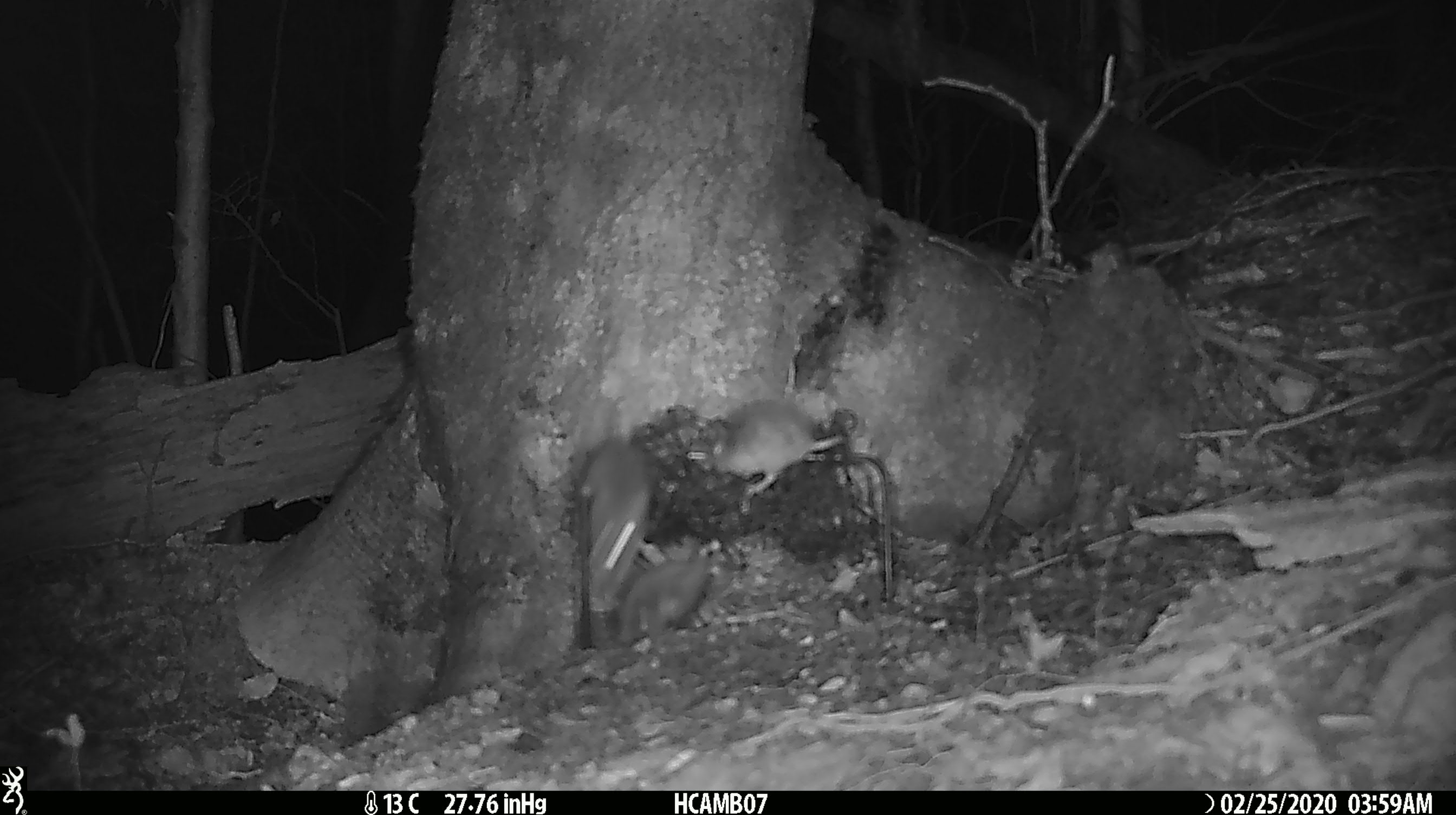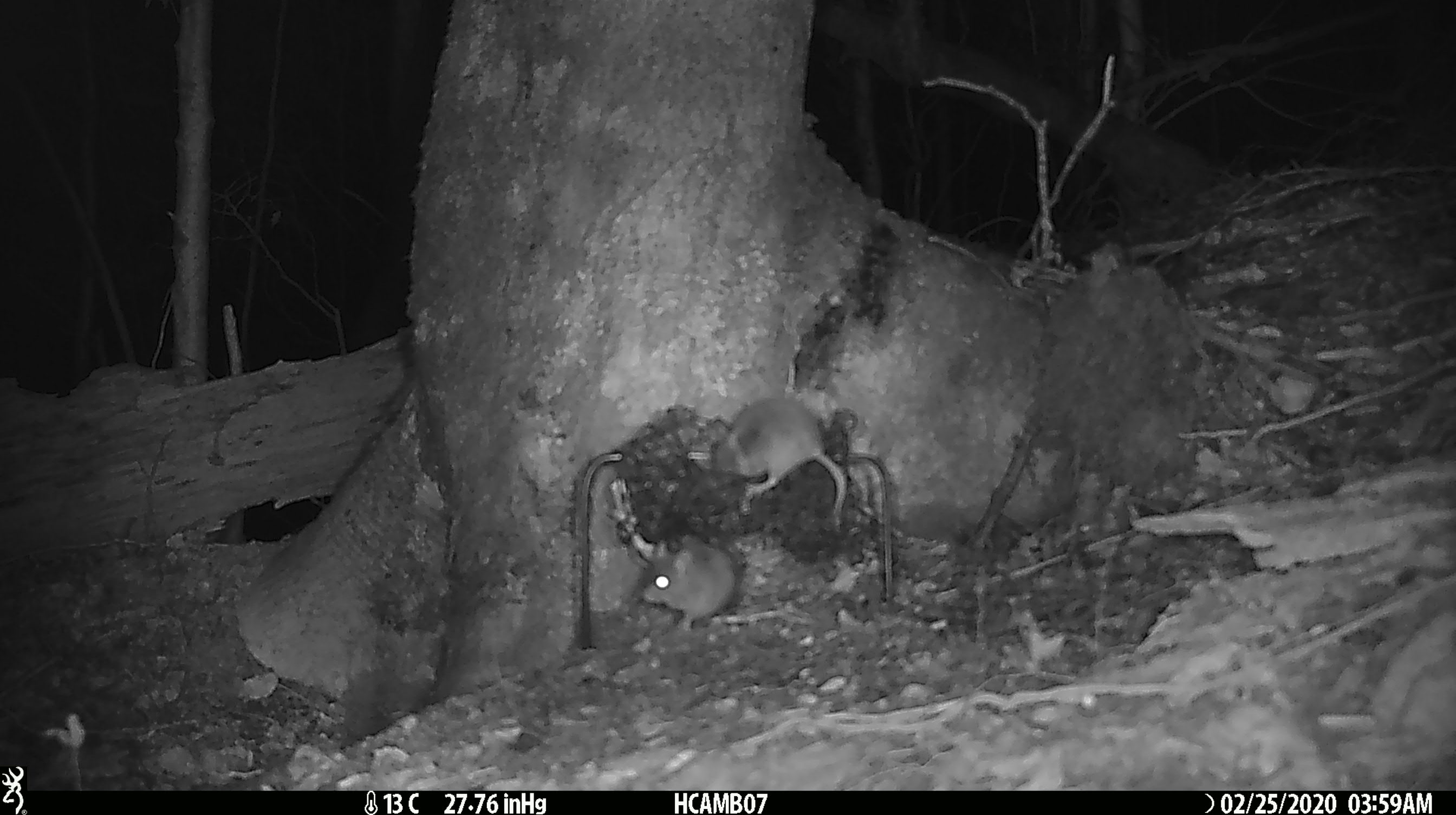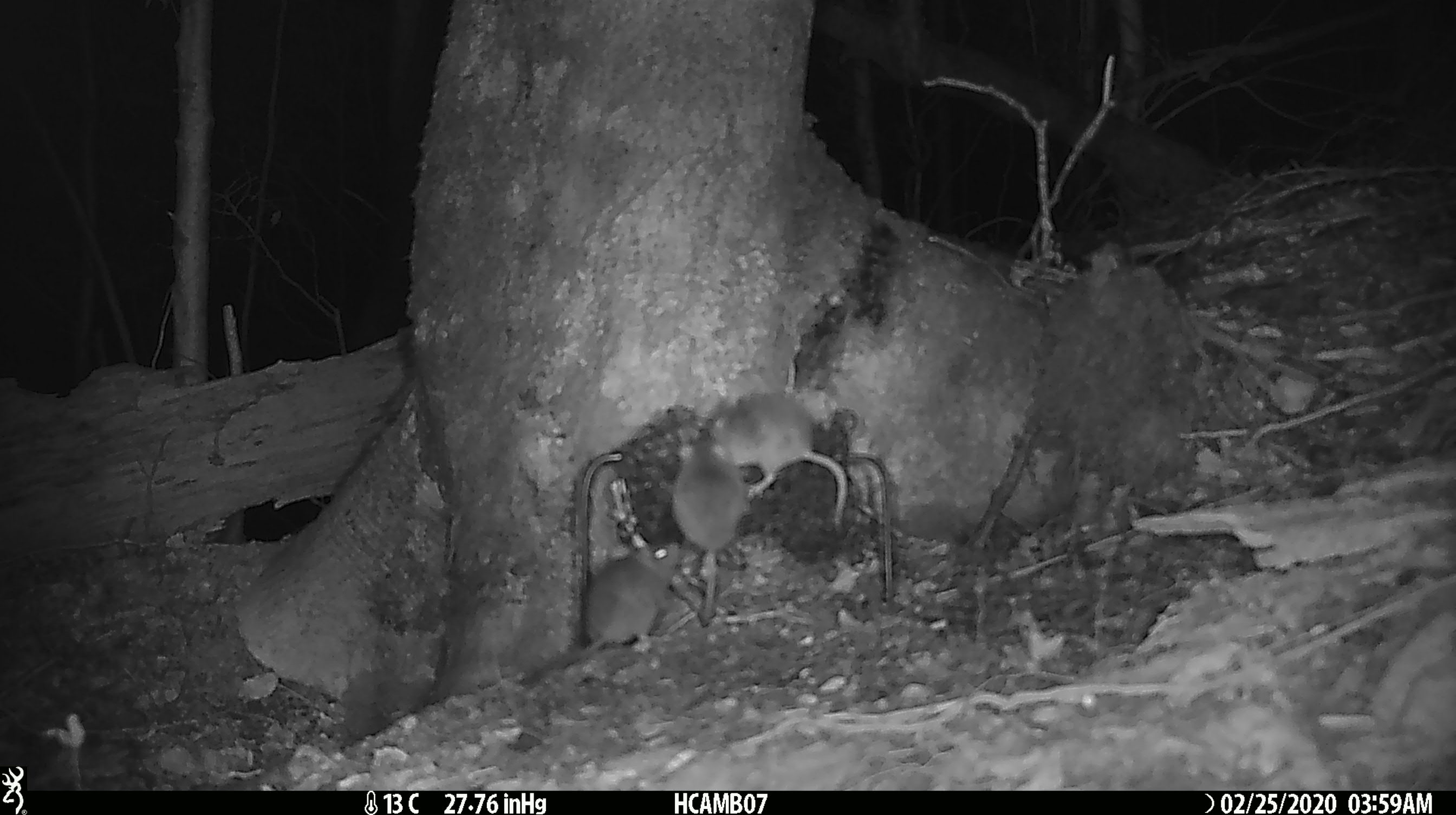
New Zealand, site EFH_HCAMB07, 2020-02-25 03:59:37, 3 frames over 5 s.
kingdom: Animalia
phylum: Chordata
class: Mammalia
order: Rodentia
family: Muridae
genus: Mus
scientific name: Mus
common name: mouse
Mouse (Mus).